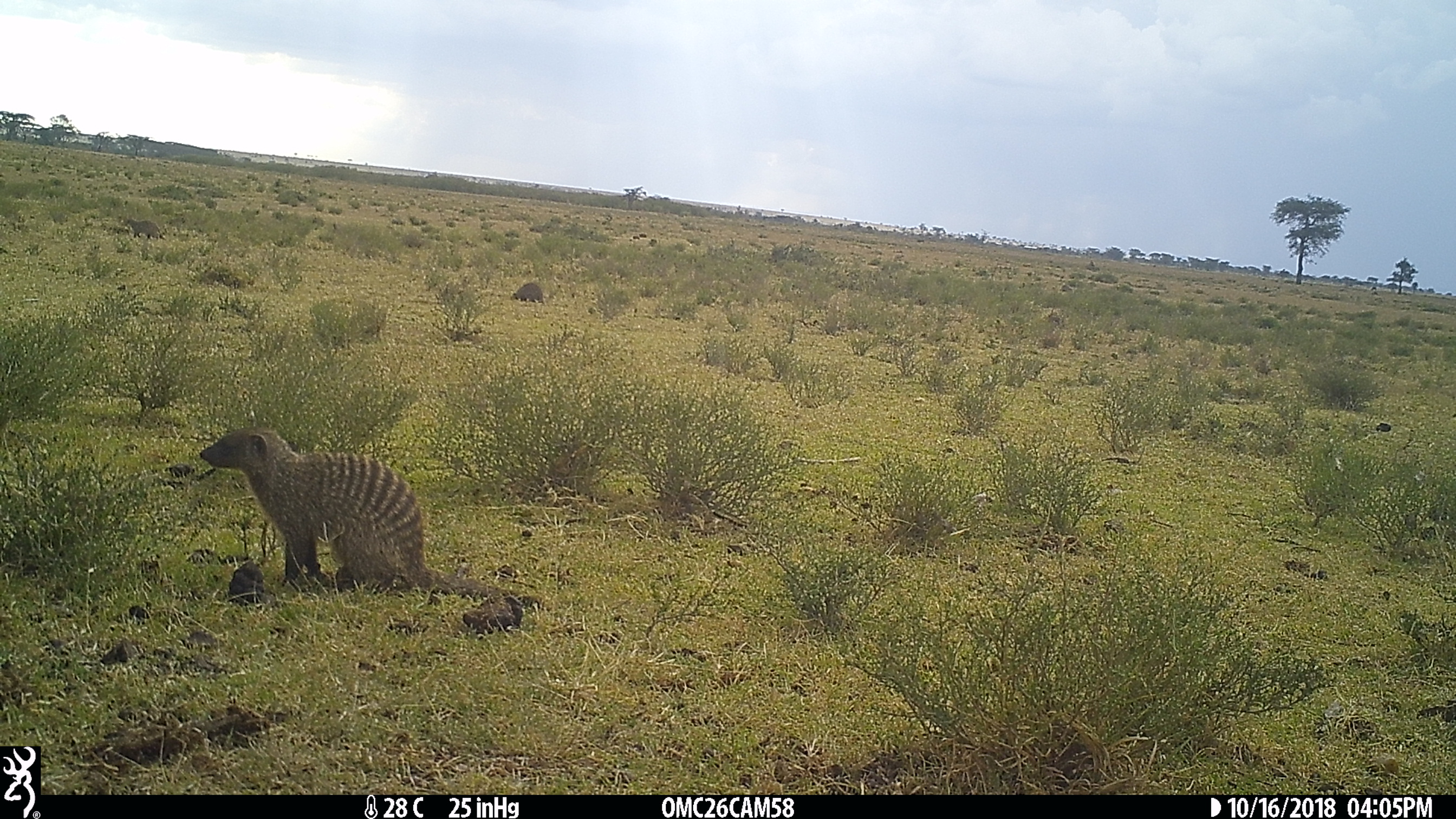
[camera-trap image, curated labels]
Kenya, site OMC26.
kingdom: Animalia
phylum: Chordata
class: Mammalia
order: Carnivora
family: Herpestidae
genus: Mungos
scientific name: Mungos mungo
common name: banded mongoose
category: mongoose banded